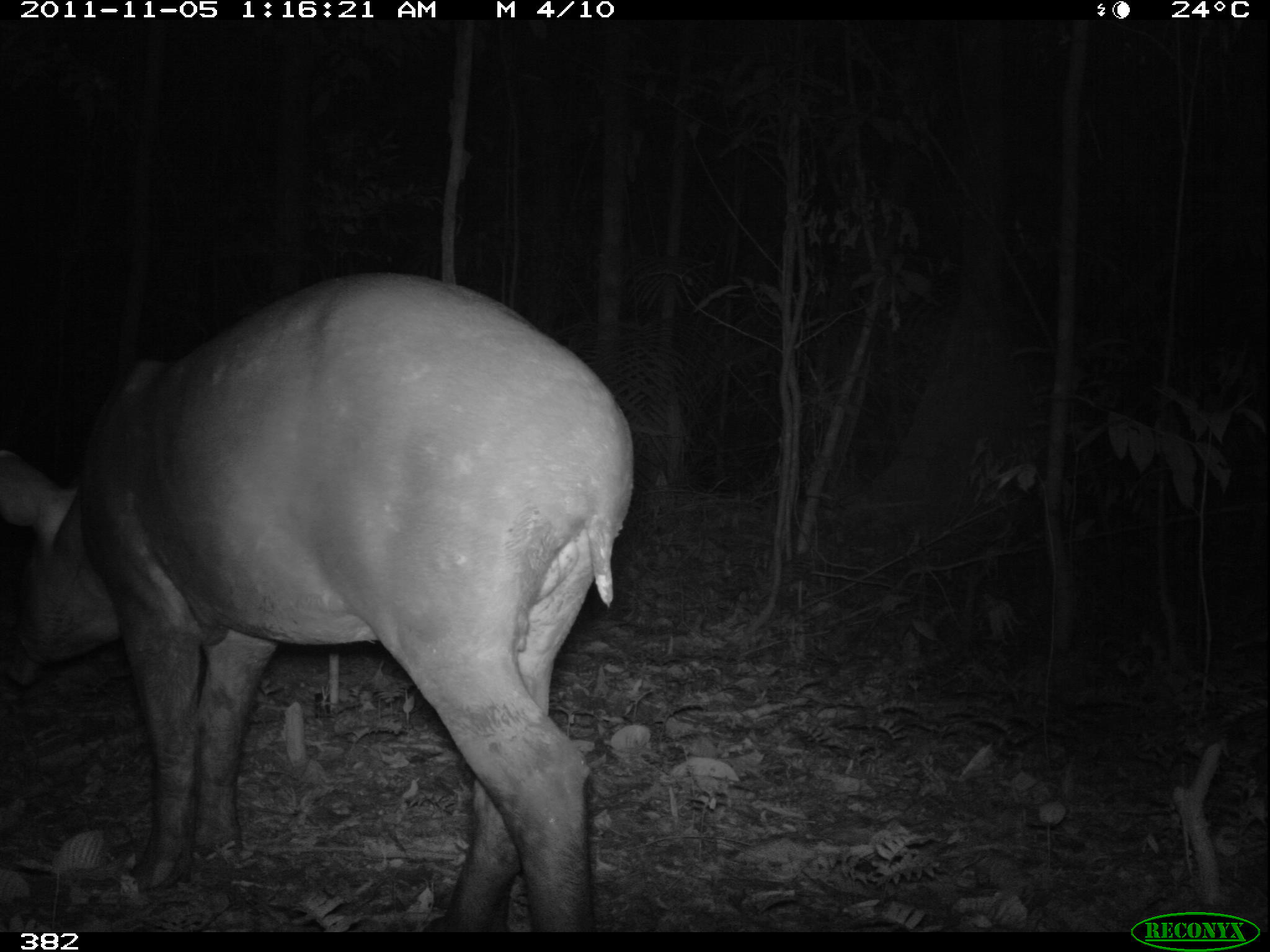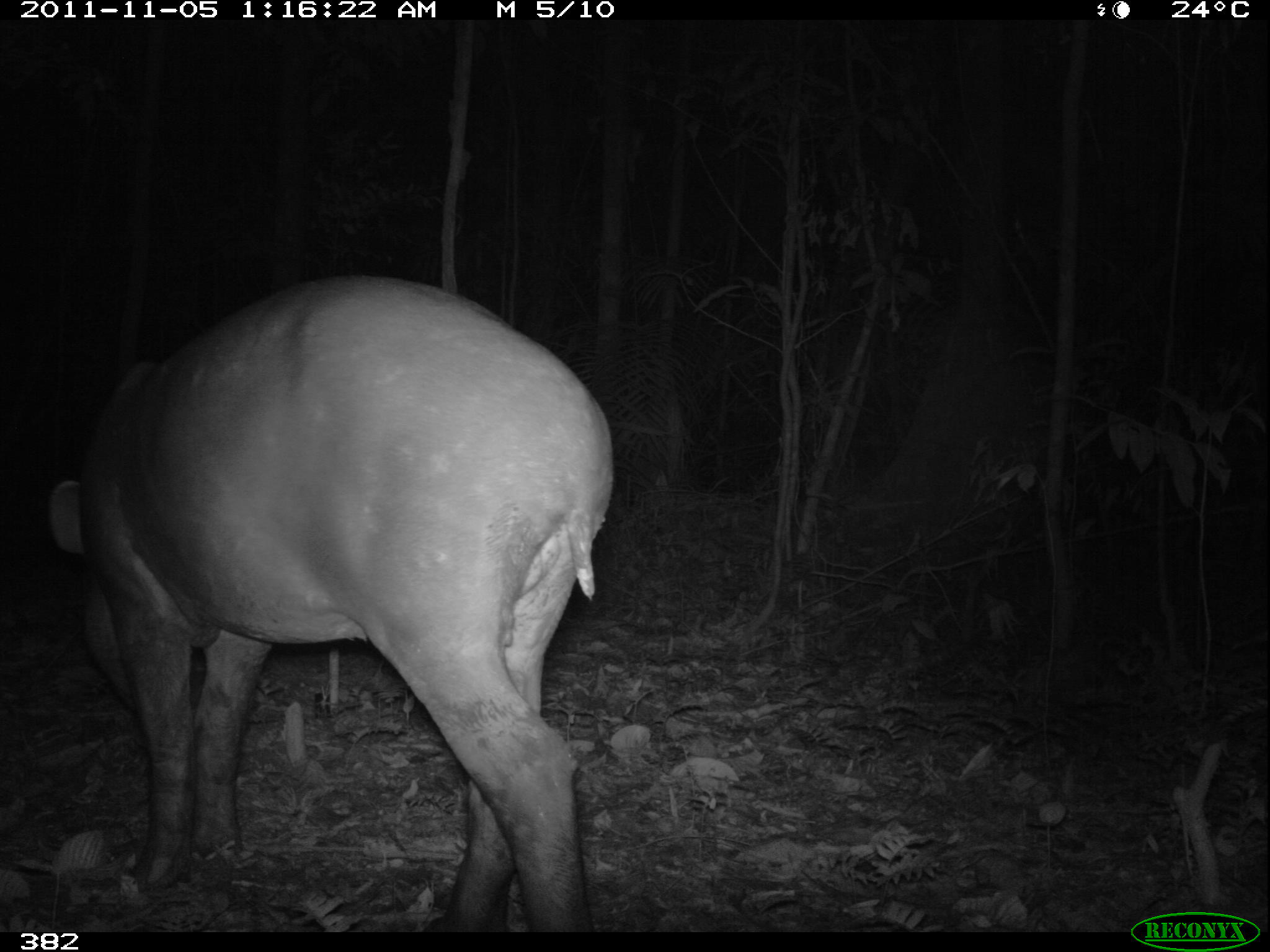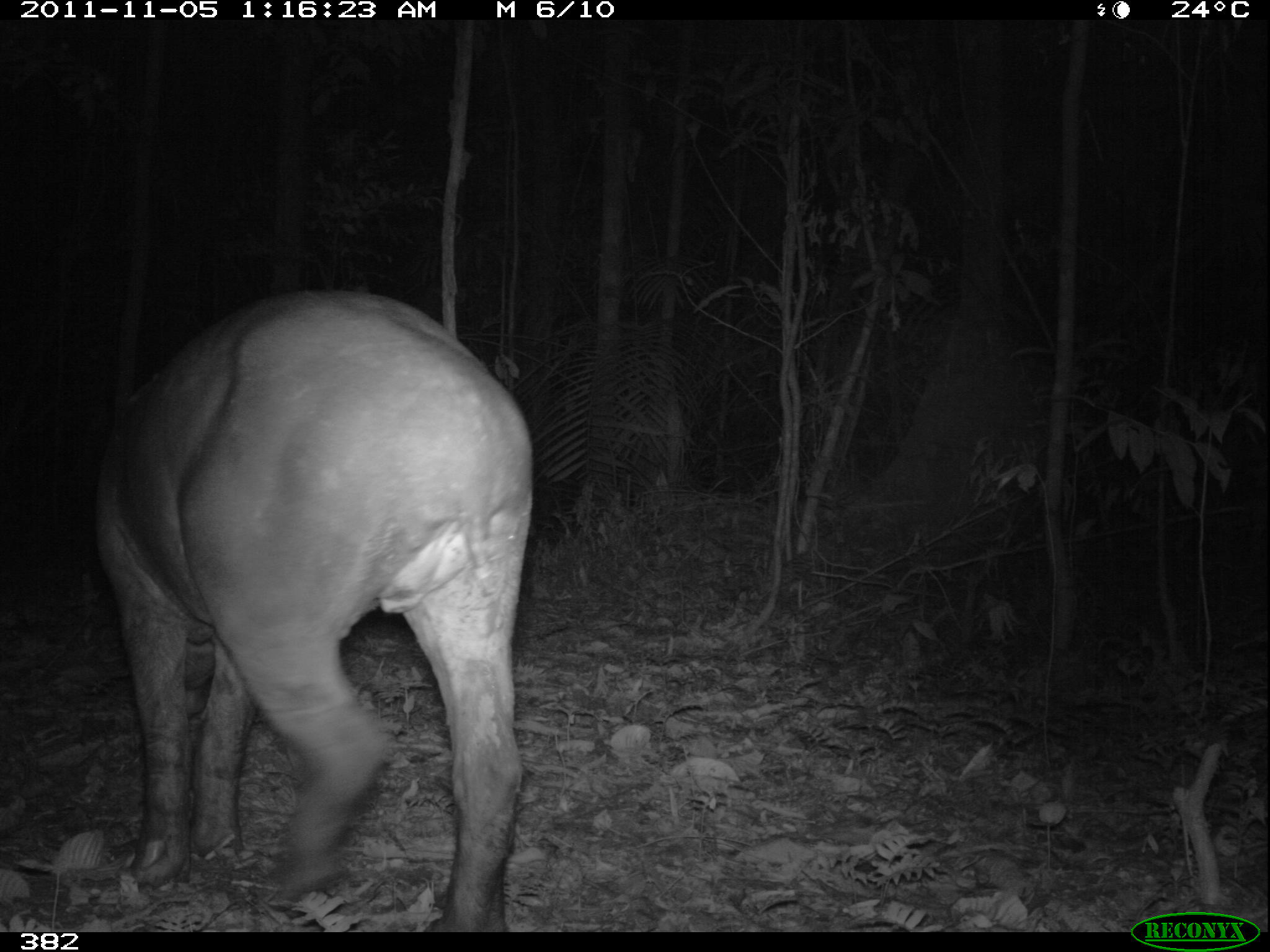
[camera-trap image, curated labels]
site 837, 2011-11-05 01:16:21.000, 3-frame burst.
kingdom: Animalia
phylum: Chordata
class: Mammalia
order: Perissodactyla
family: Tapiridae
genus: Tapirus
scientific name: Tapirus terrestris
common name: south american tapir